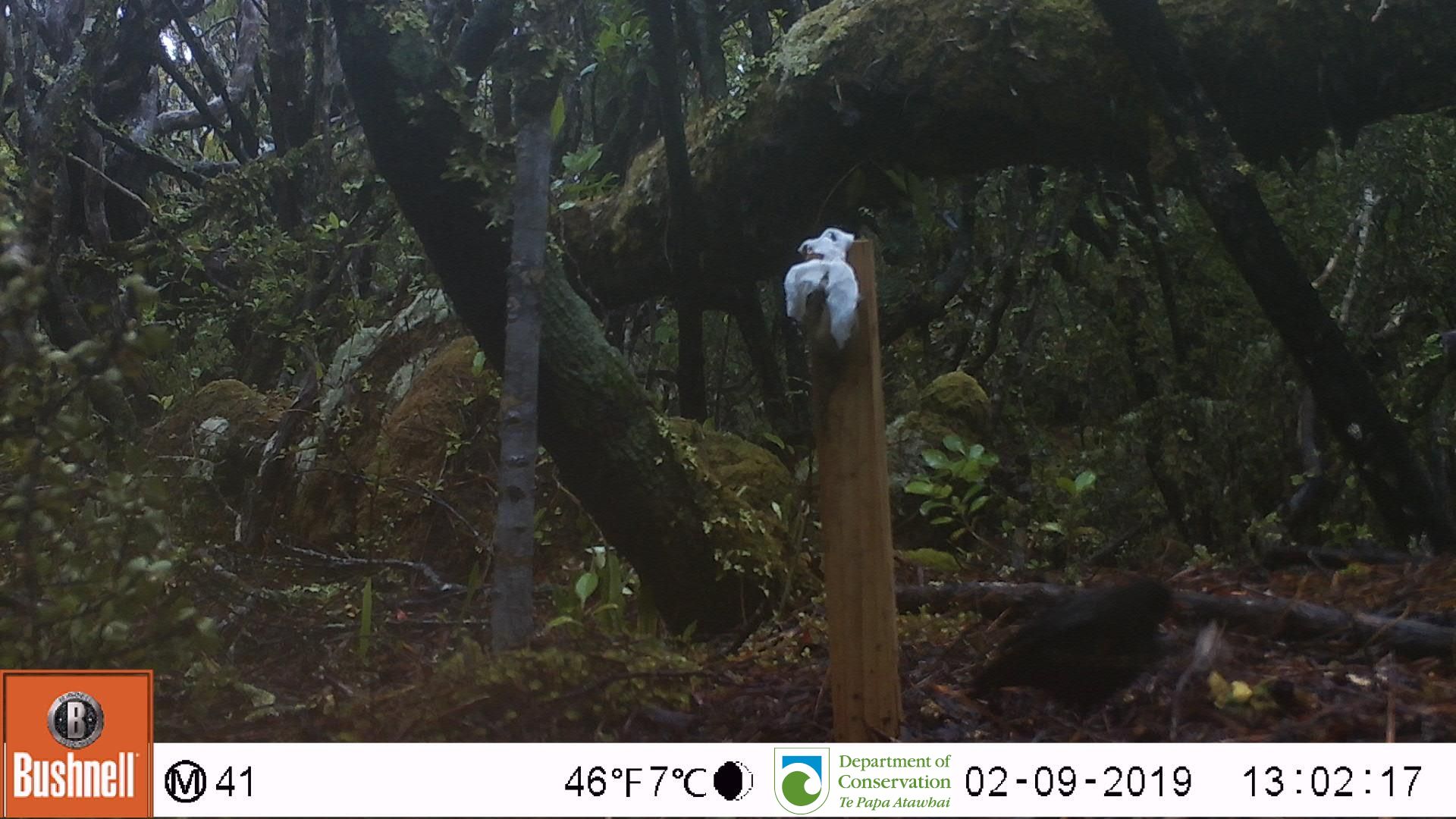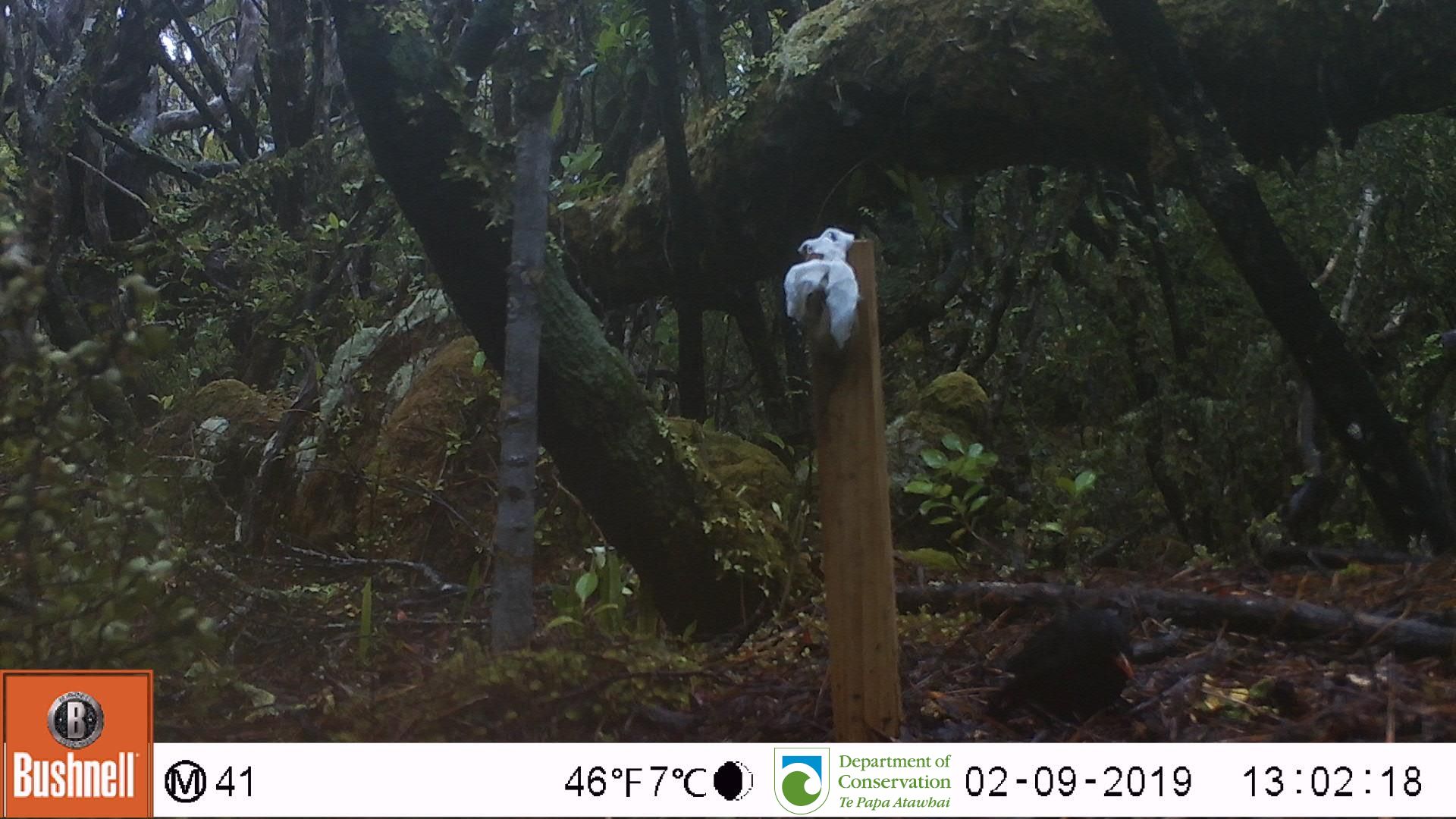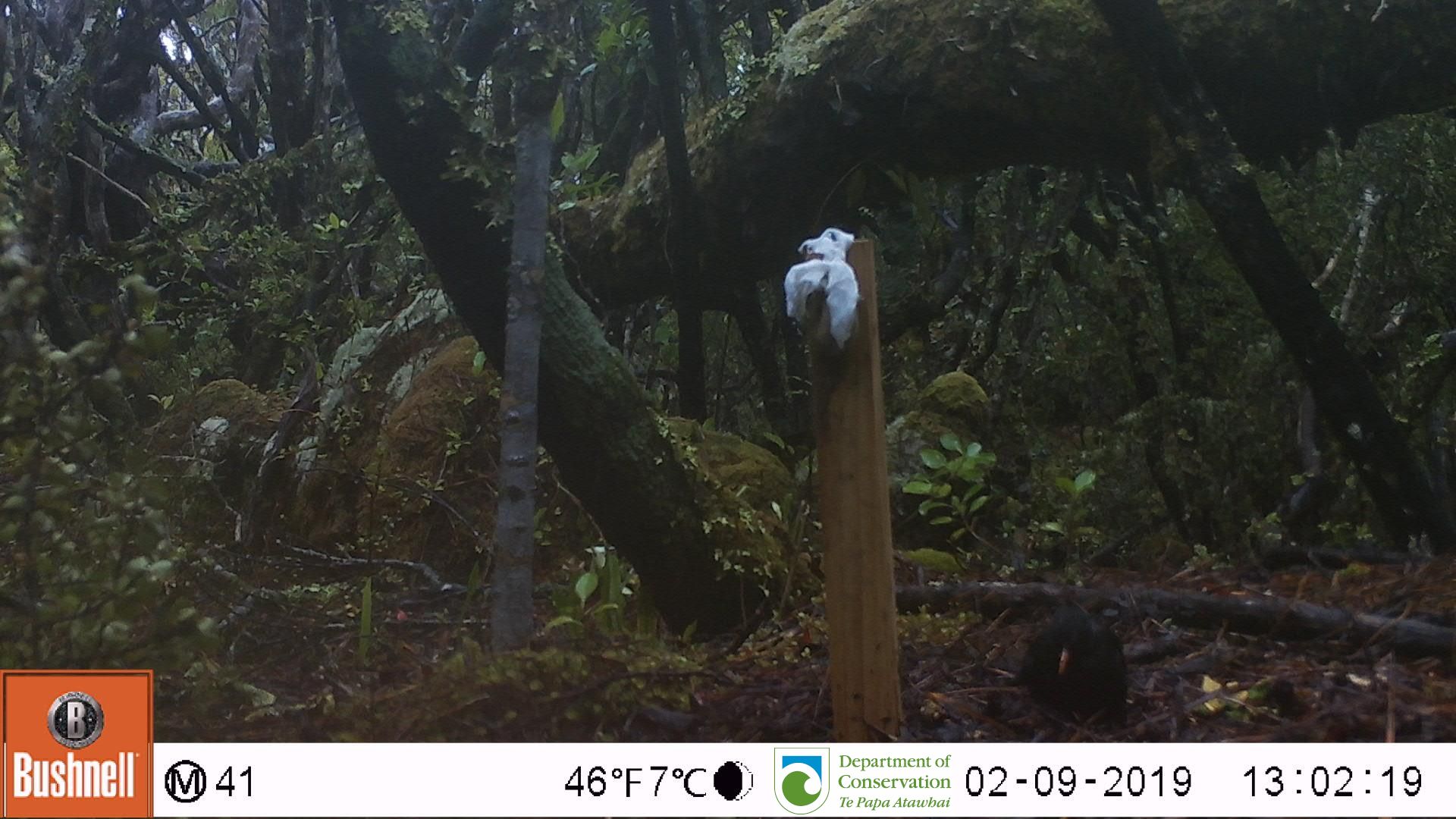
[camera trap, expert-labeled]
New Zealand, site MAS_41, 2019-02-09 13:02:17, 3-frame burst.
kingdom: Animalia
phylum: Chordata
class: Aves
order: Passeriformes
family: Turdidae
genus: Turdus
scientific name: Turdus merula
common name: eurasian blackbird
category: blackbird